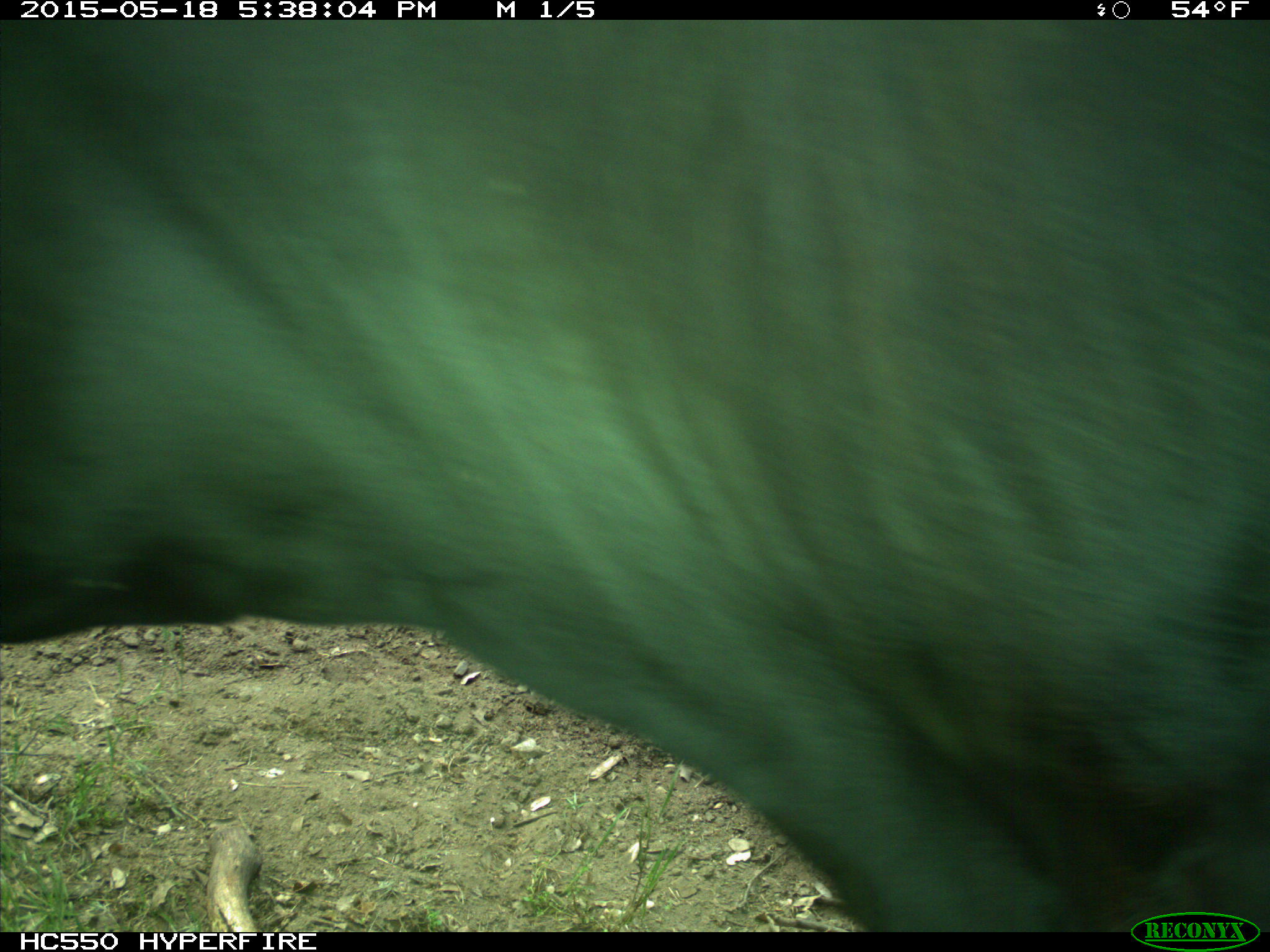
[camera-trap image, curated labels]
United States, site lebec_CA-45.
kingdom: Animalia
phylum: Chordata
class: Mammalia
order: Artiodactyla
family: Bovidae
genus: Bos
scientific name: Bos taurus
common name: domestic cow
Bos taurus (domestic cow).